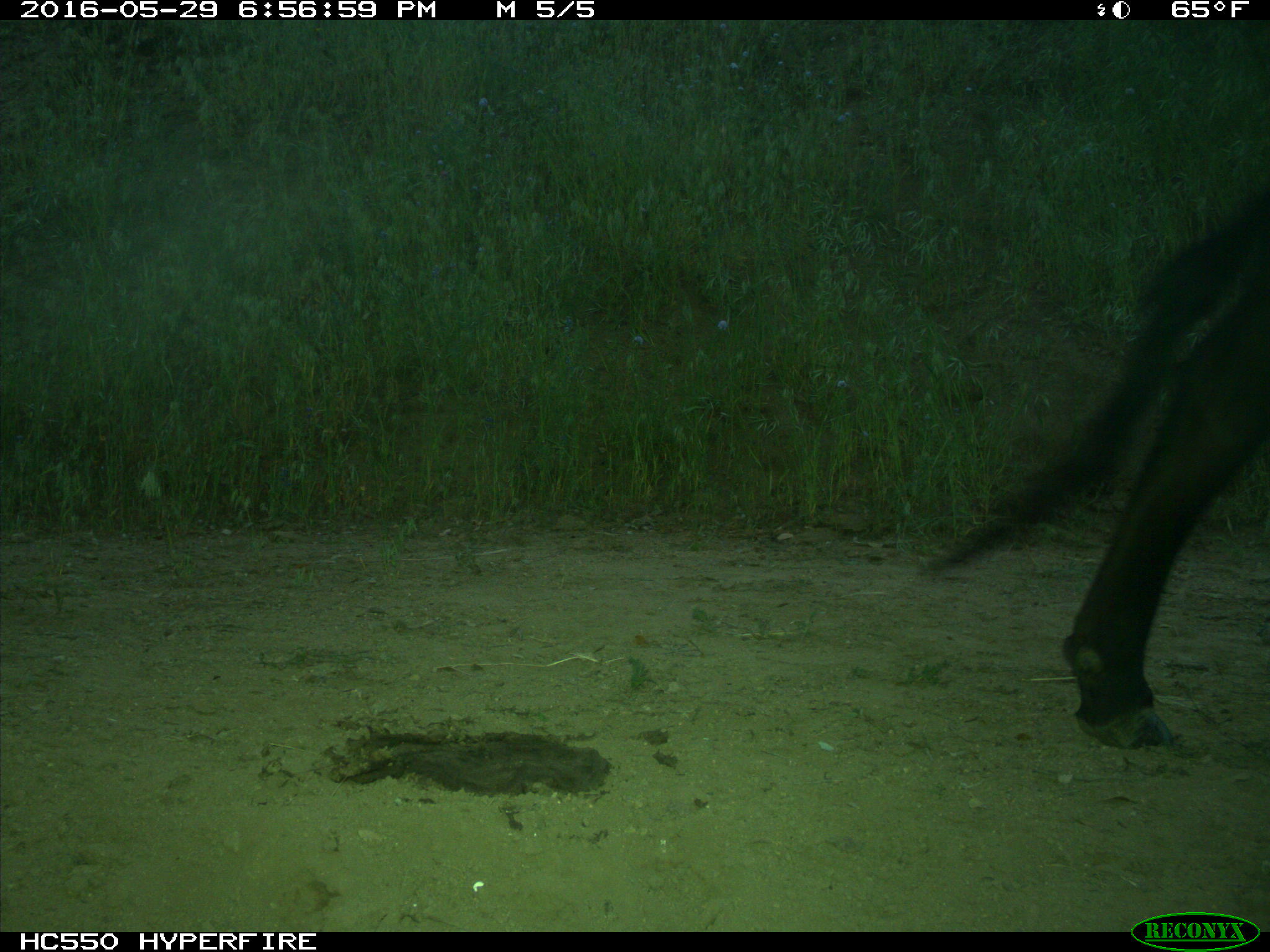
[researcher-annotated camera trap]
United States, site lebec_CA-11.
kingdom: Animalia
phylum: Chordata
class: Mammalia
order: Artiodactyla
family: Bovidae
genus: Bos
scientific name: Bos taurus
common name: domestic cow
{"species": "Bos taurus (domestic cow)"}